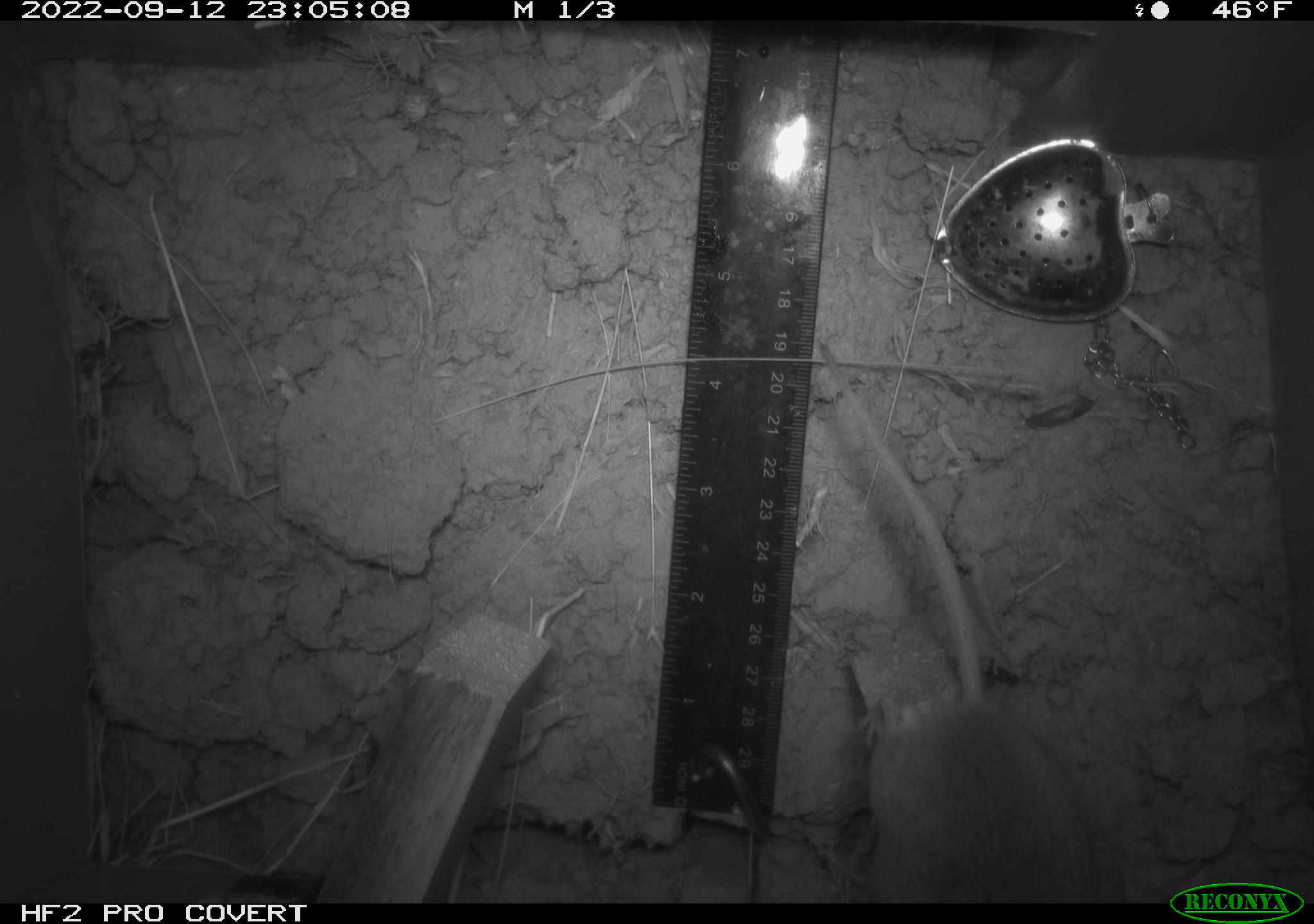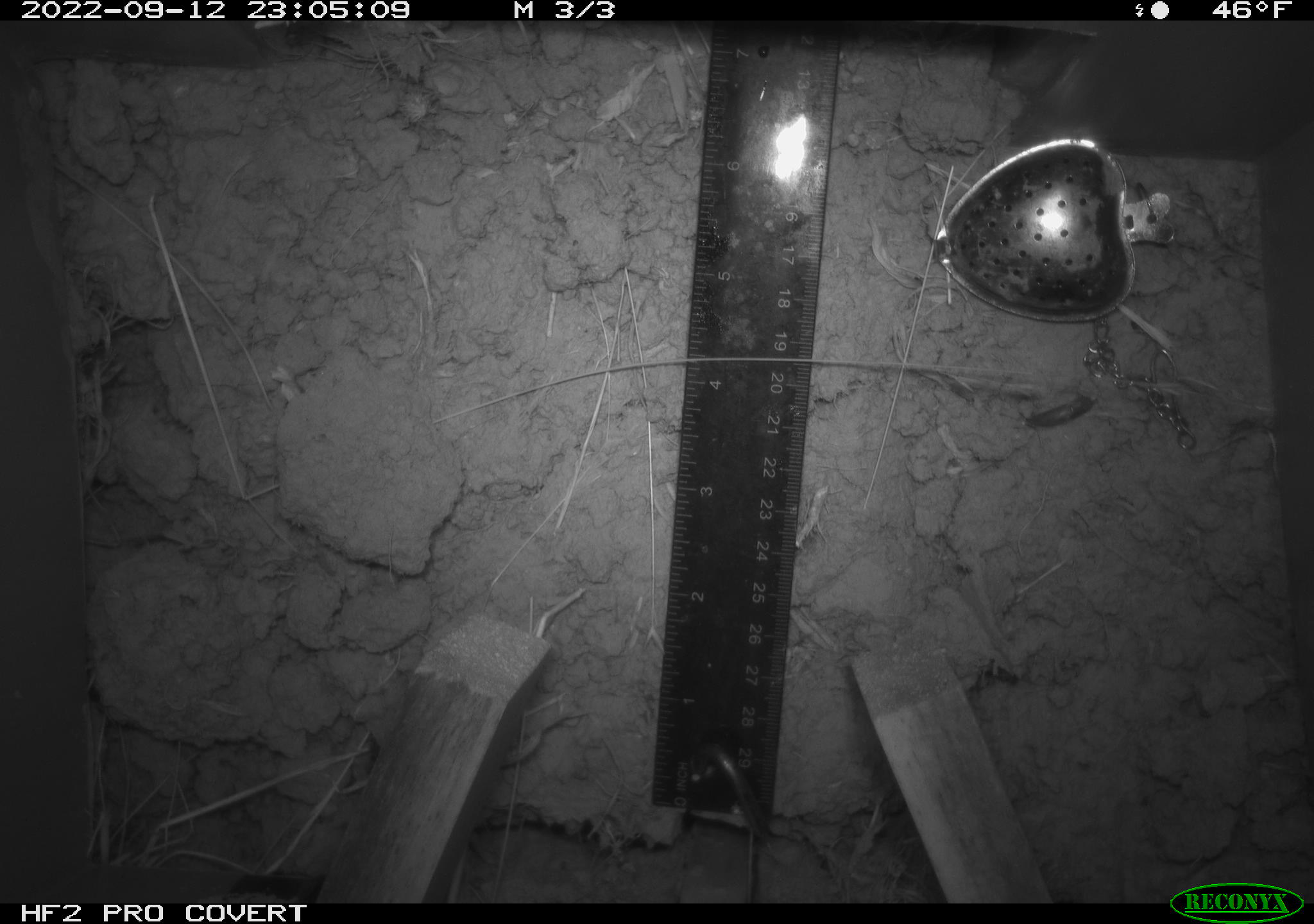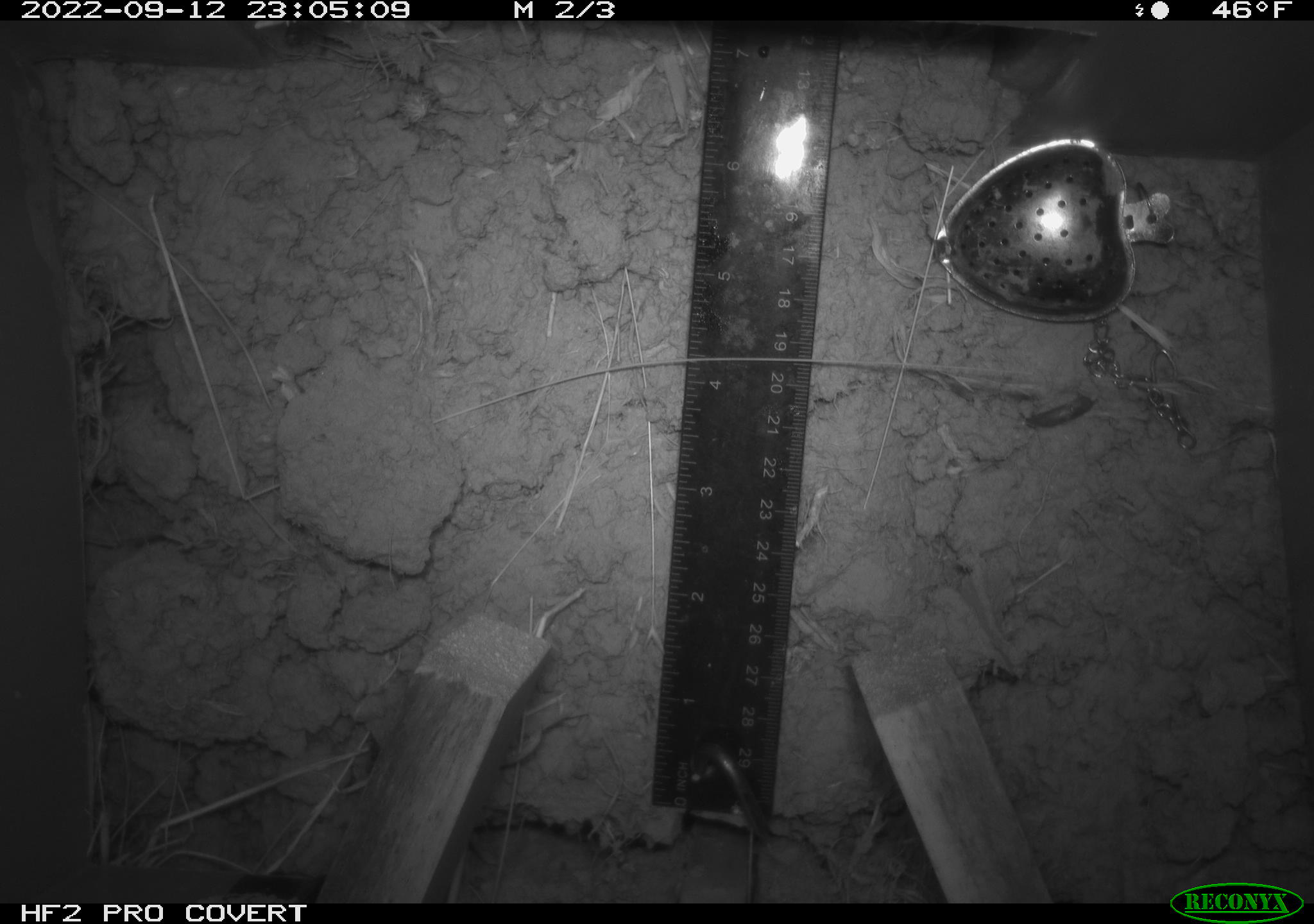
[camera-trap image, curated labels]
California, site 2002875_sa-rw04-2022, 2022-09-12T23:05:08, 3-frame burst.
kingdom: Animalia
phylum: Chordata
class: Mammalia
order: Rodentia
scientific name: Rodentia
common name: mouse species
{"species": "mouse species (Rodentia)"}